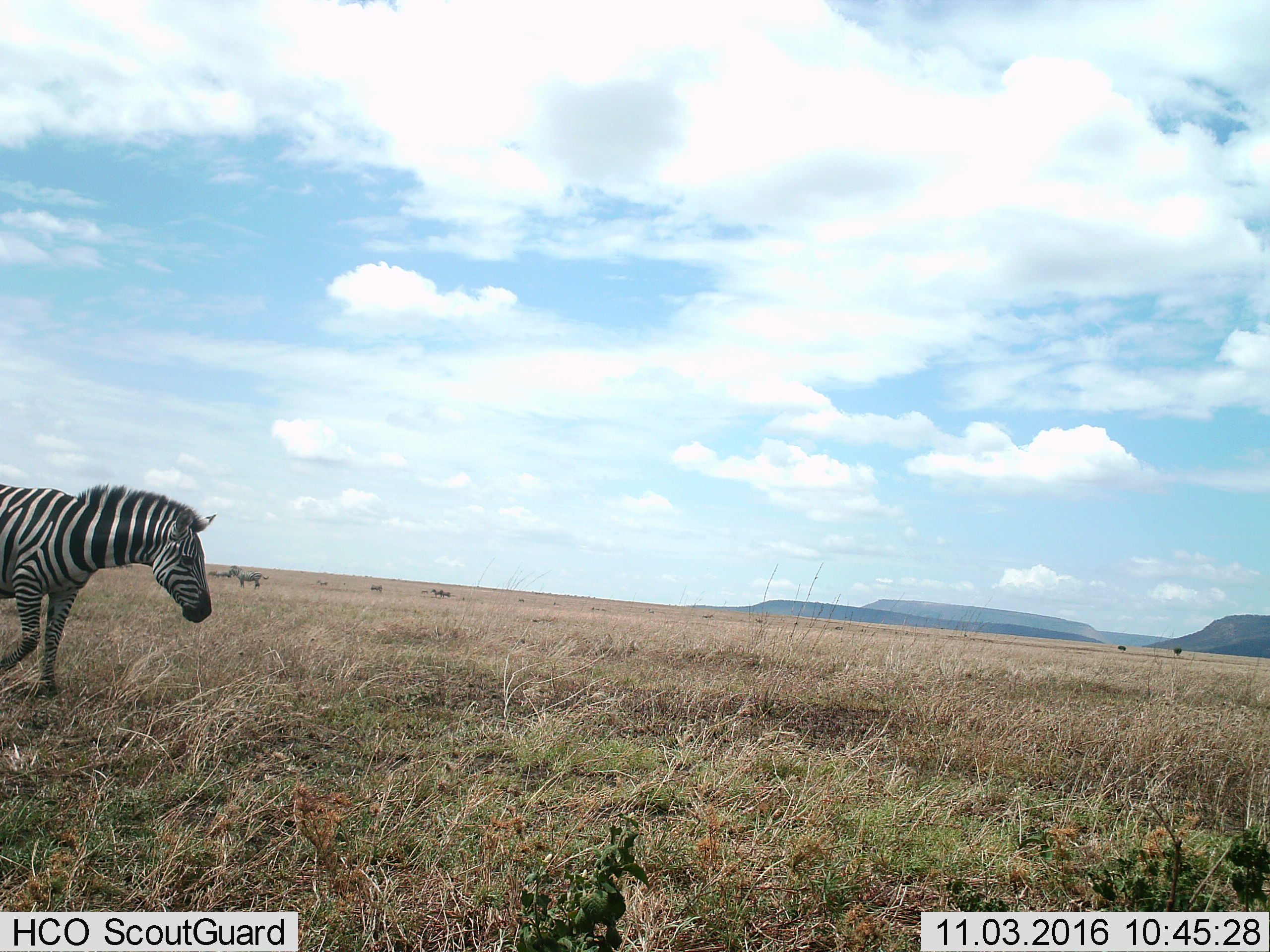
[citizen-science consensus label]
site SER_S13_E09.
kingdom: Animalia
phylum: Chordata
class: Mammalia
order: Perissodactyla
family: Equidae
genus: Equus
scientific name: Equus quagga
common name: plains zebra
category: zebraplains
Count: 3.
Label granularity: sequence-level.